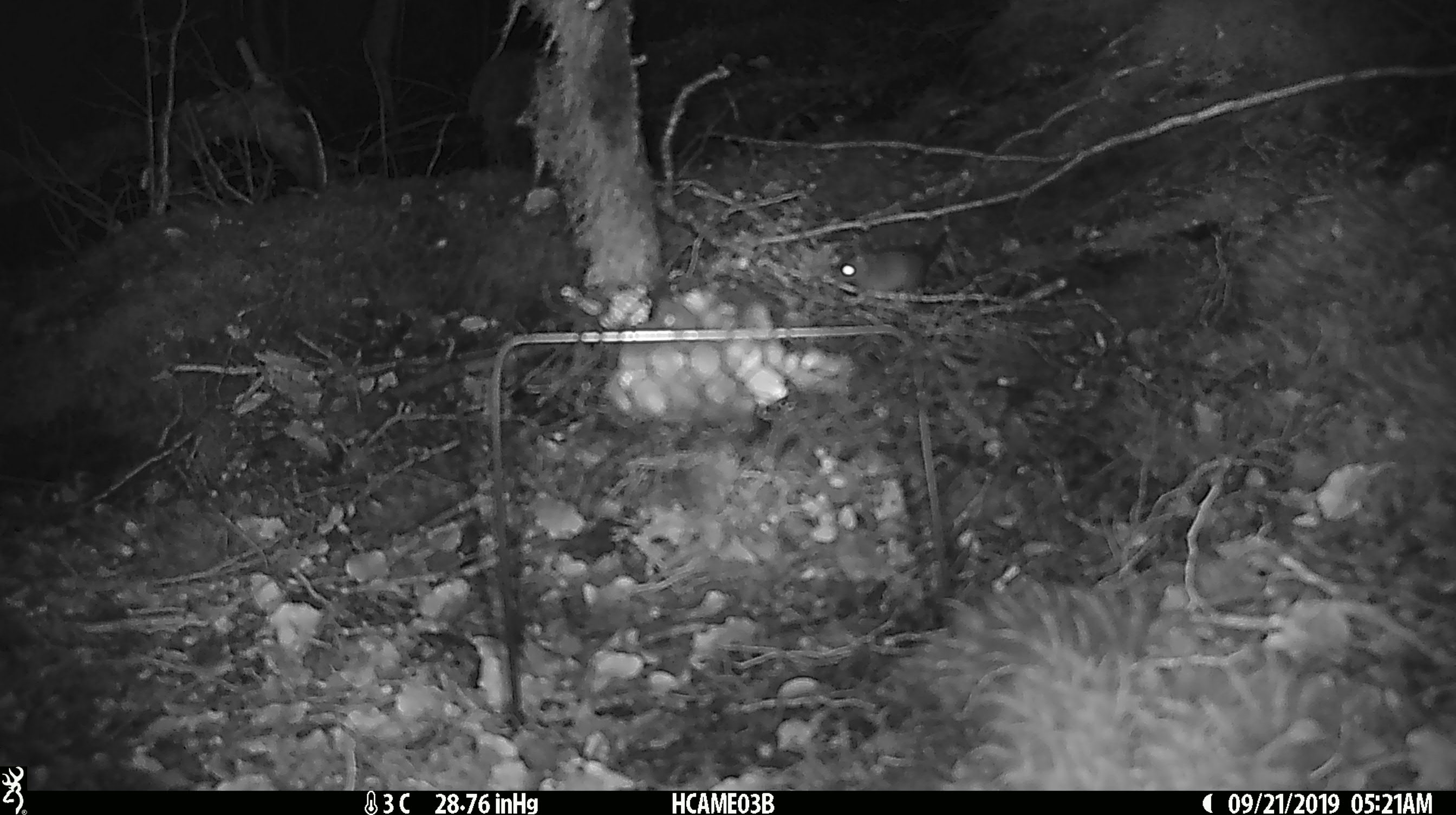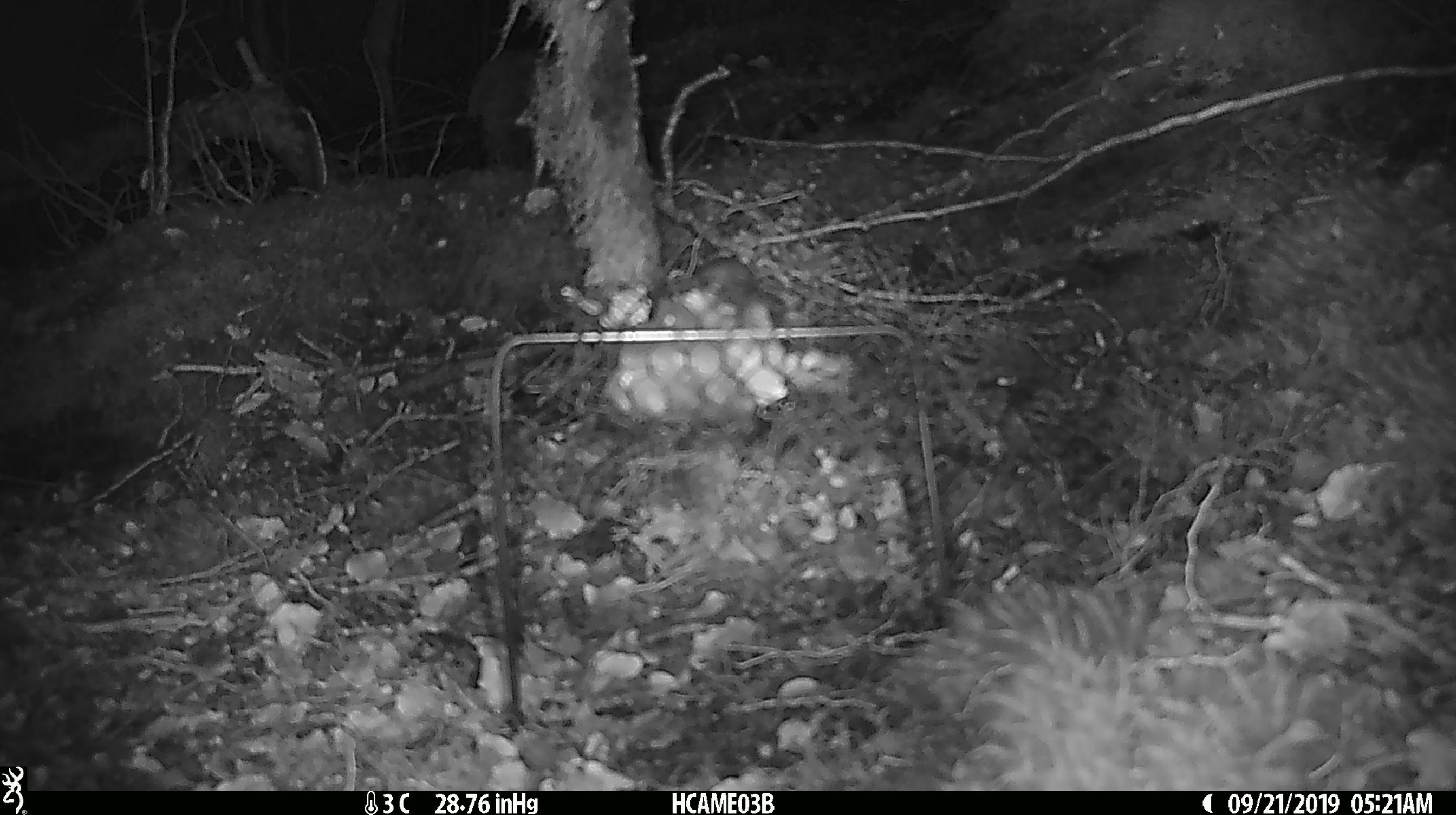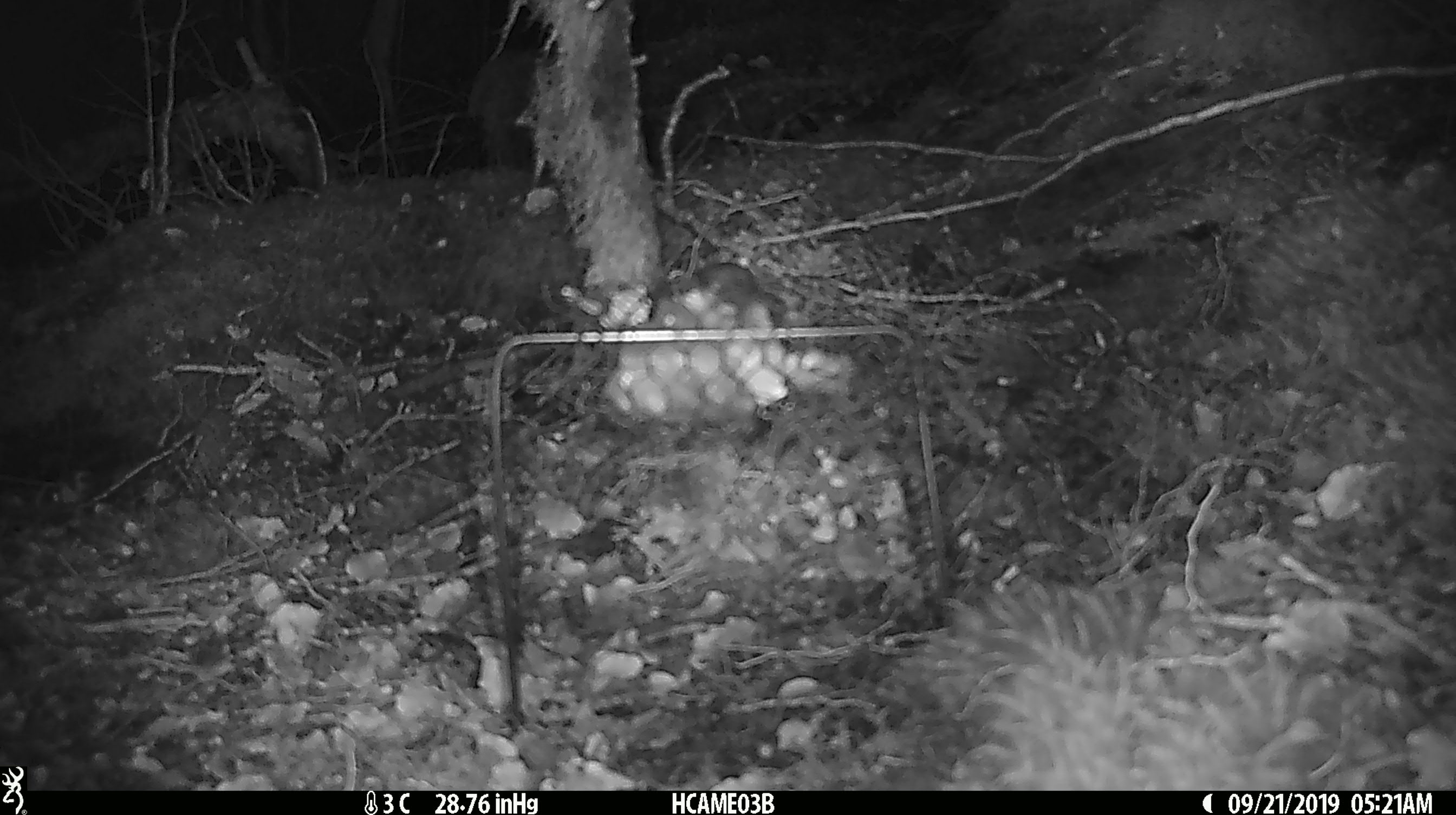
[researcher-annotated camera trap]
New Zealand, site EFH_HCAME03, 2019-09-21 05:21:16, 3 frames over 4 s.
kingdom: Animalia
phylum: Chordata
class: Mammalia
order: Rodentia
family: Muridae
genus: Mus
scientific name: Mus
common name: mouse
Mouse (Mus).